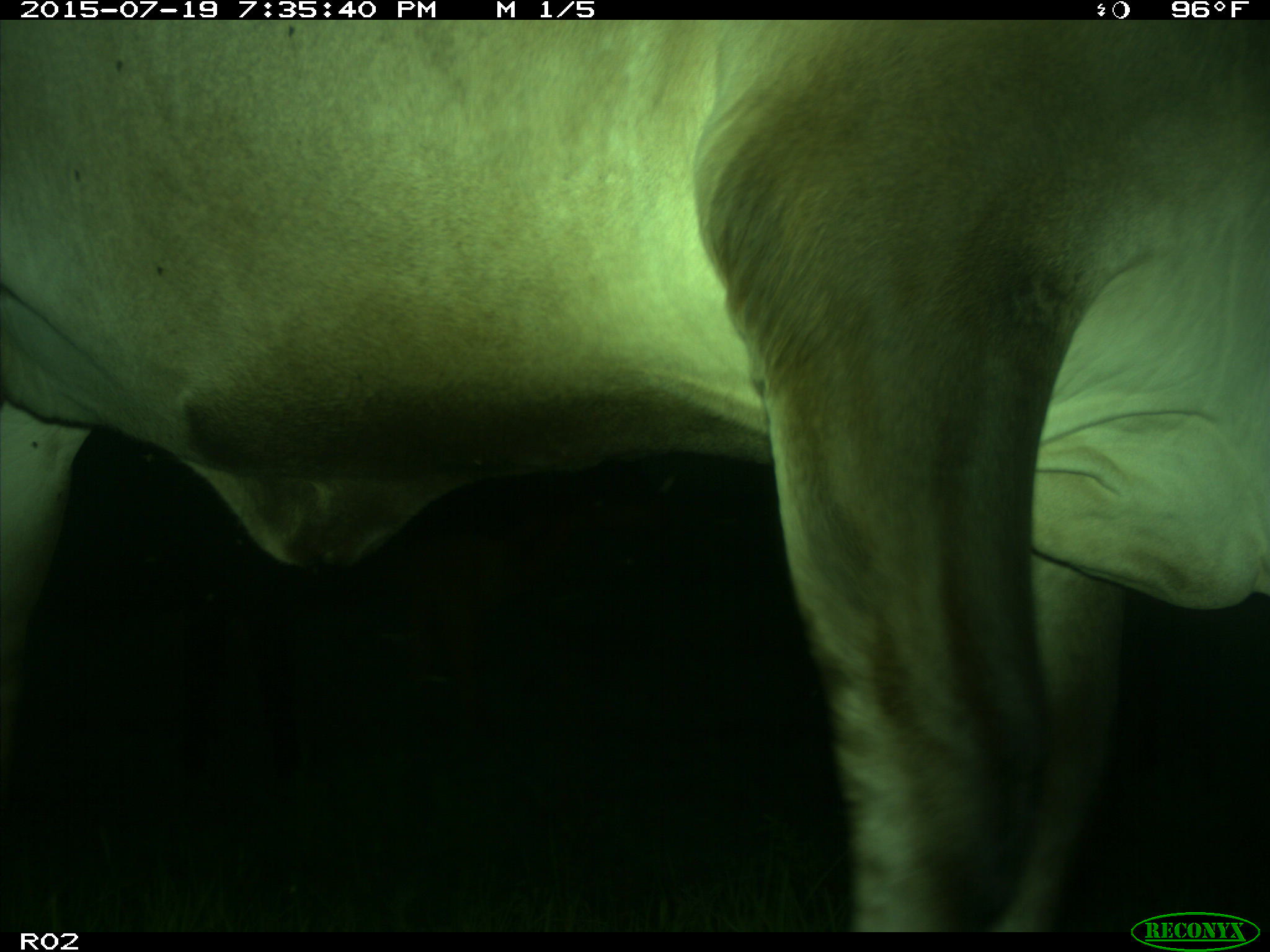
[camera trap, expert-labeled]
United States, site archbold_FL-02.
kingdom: Animalia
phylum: Chordata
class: Mammalia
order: Artiodactyla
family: Bovidae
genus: Bos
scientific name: Bos taurus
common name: domestic cow